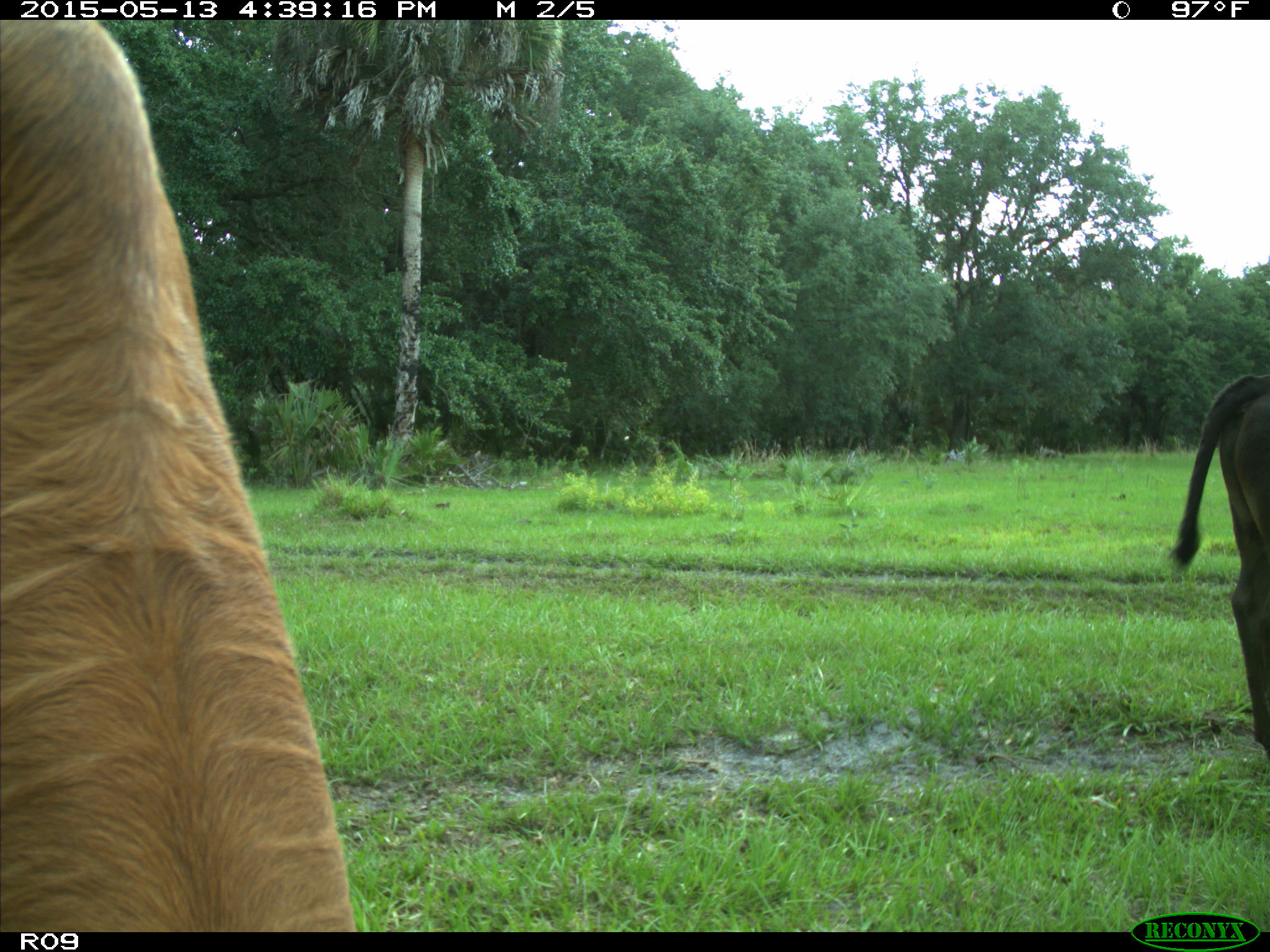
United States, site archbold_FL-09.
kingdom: Animalia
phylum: Chordata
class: Mammalia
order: Artiodactyla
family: Bovidae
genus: Bos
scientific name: Bos taurus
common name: domestic cow